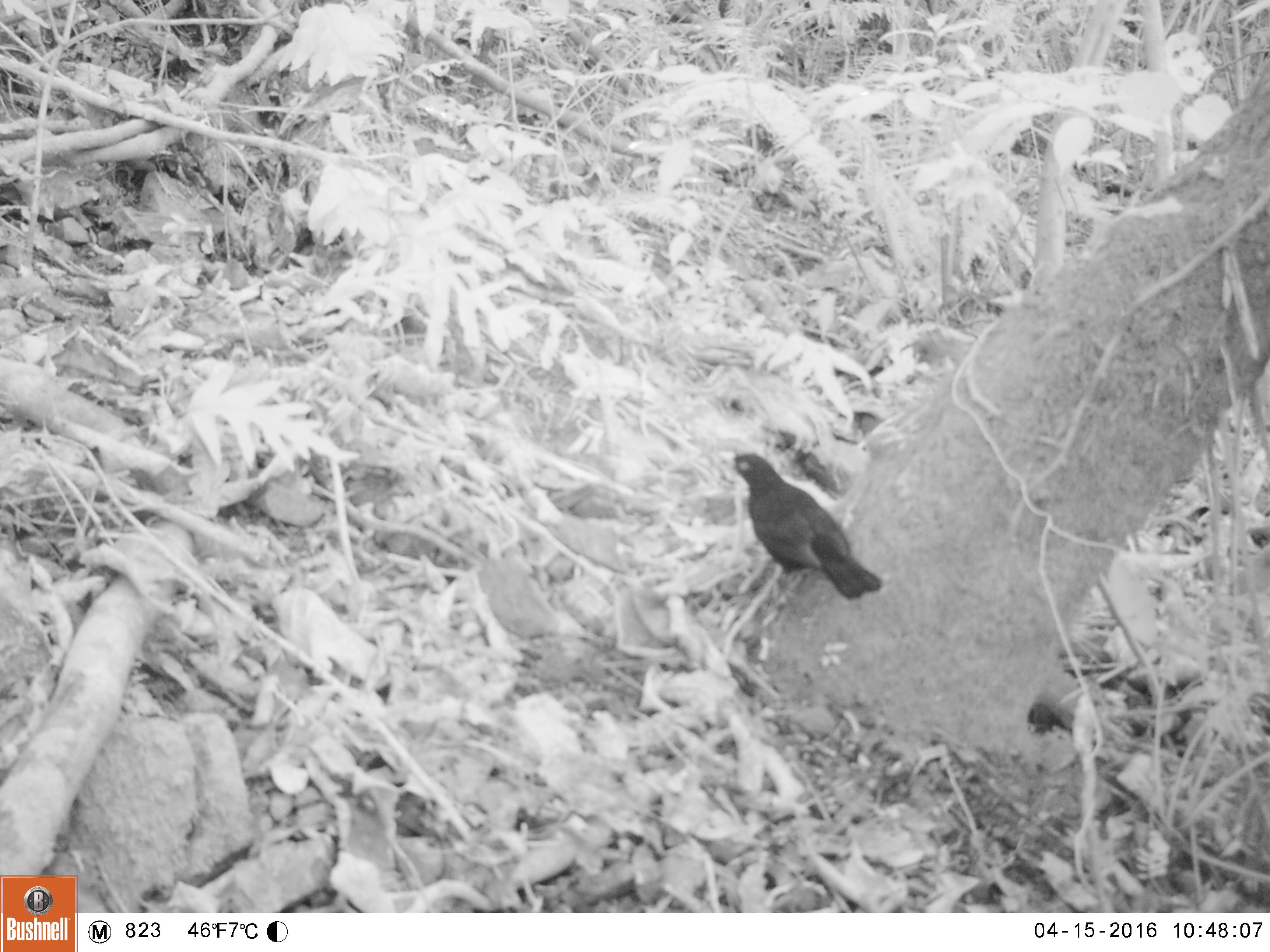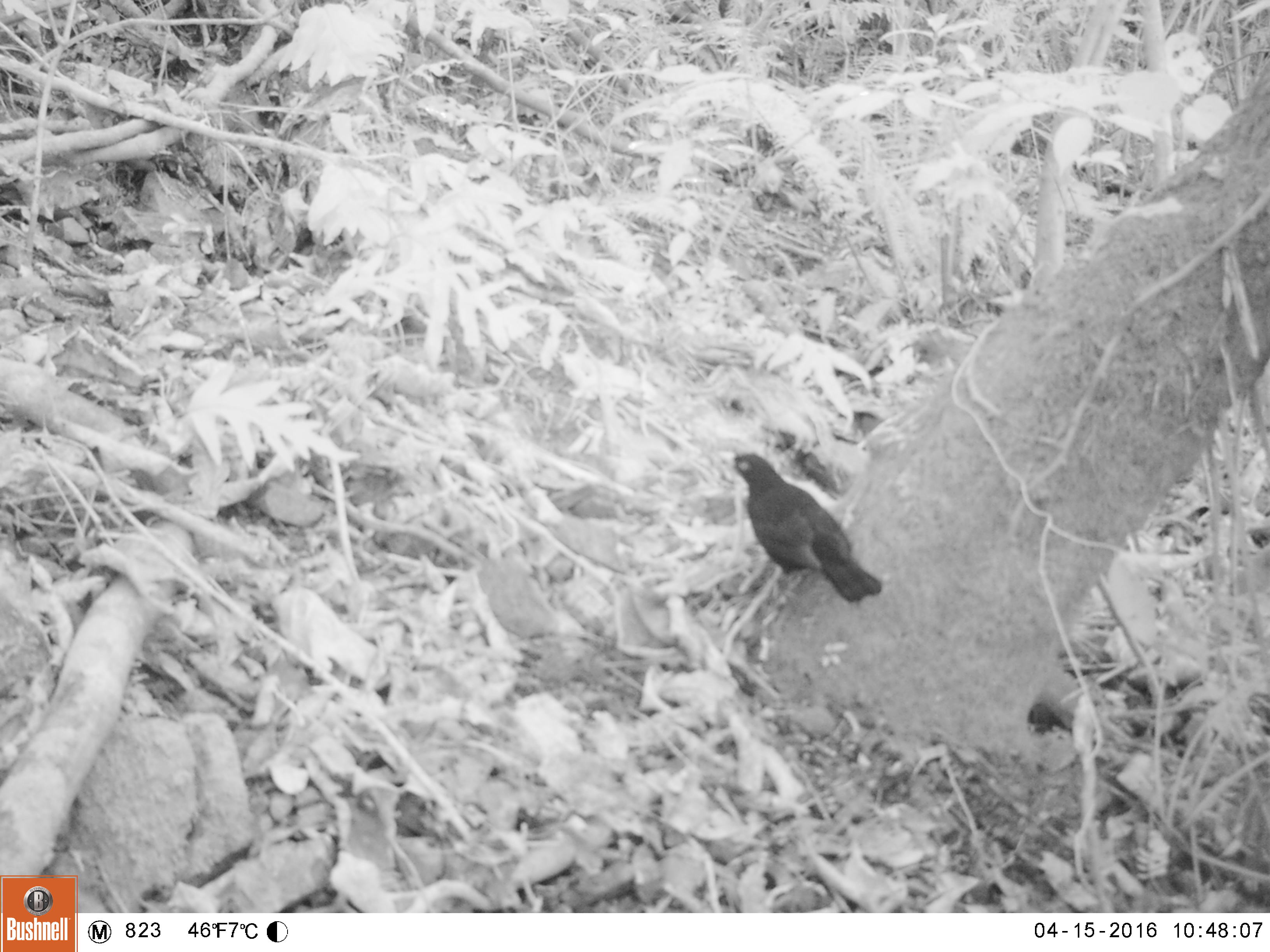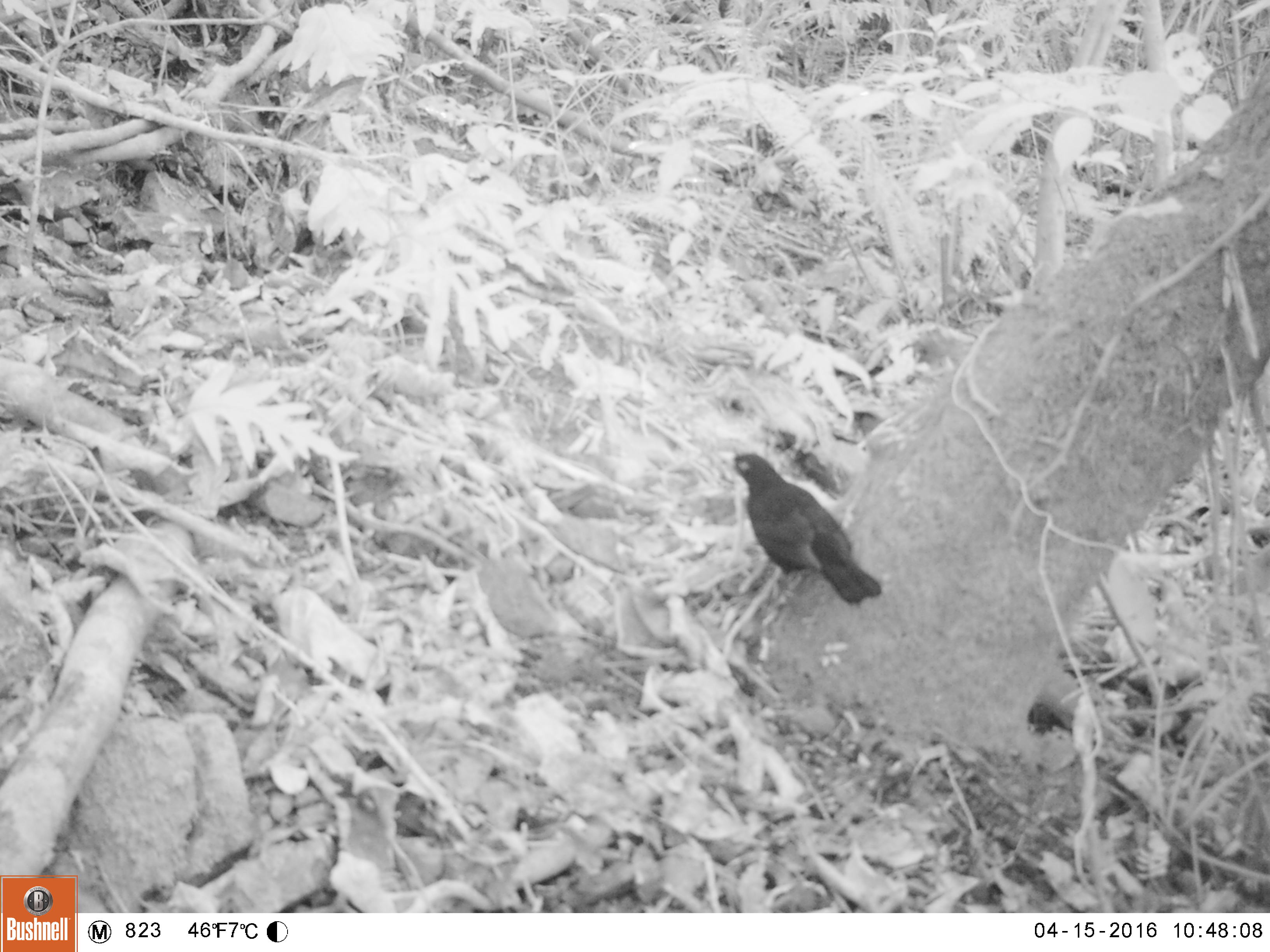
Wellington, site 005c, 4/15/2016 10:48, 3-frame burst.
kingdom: Animalia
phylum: Chordata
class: Aves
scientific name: Aves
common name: bird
Bird (Aves).